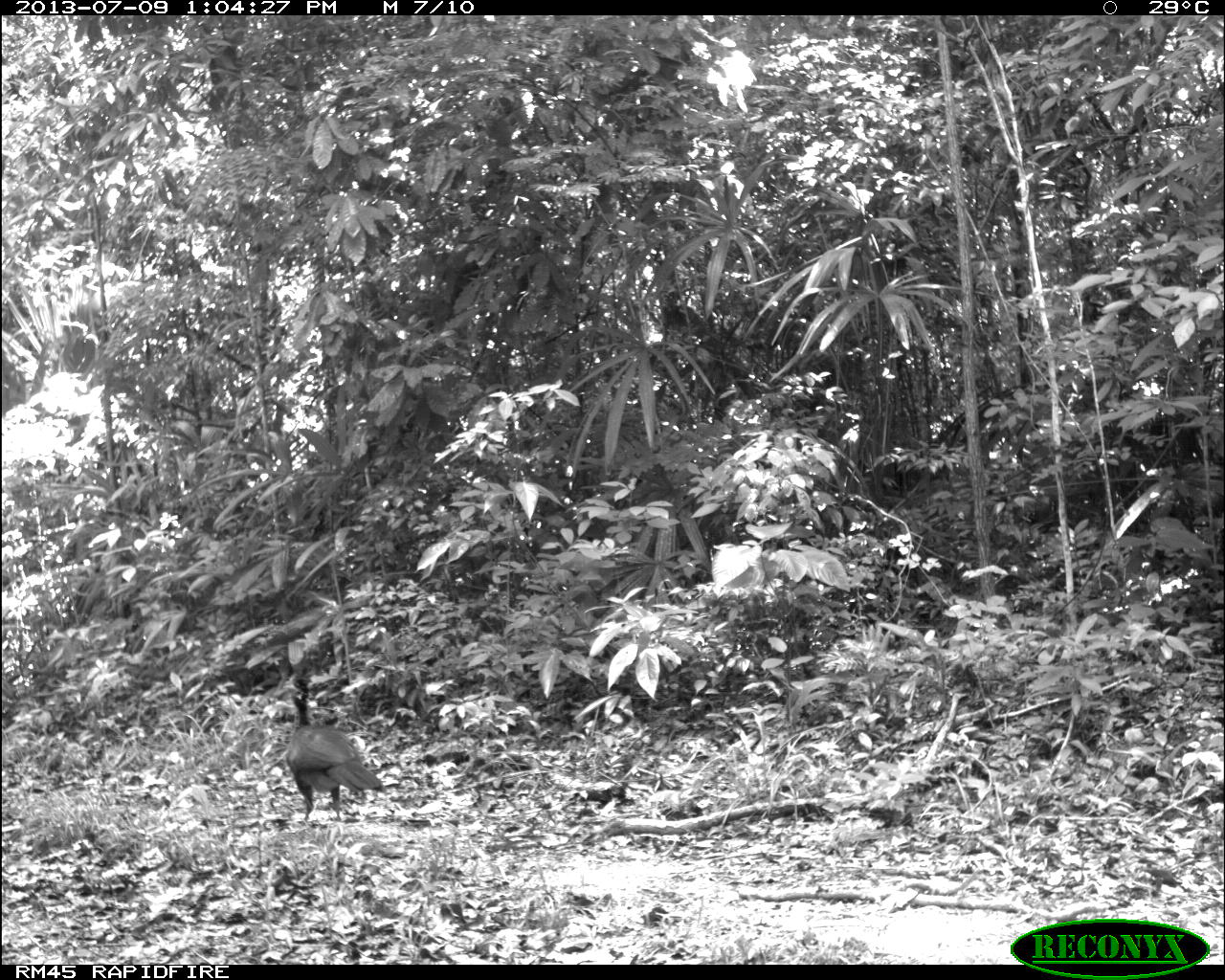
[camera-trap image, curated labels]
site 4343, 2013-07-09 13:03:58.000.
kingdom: Animalia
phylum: Chordata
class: Aves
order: Galliformes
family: Cracidae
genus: Crax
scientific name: Crax rubra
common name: great curassow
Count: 2.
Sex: female.